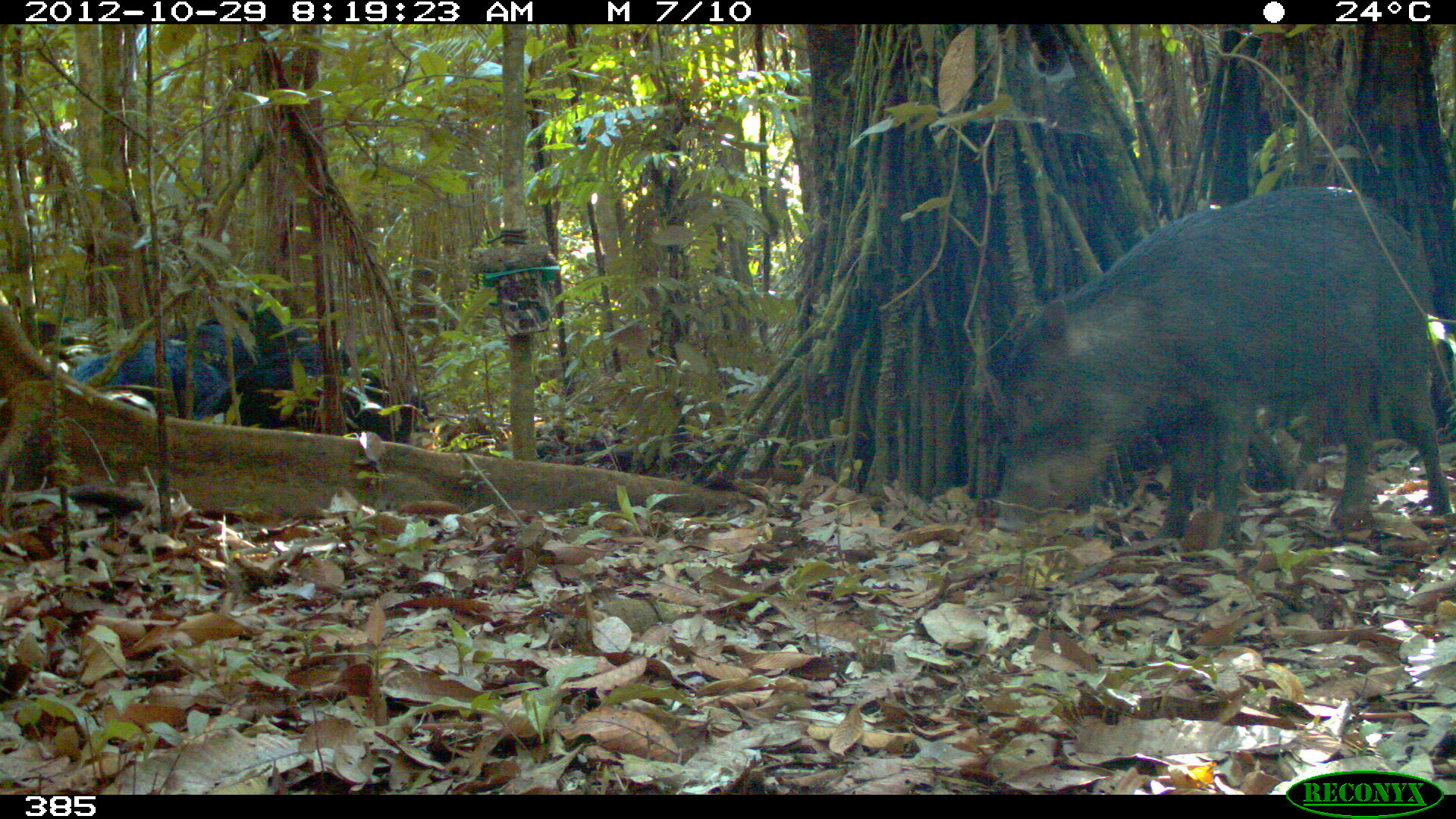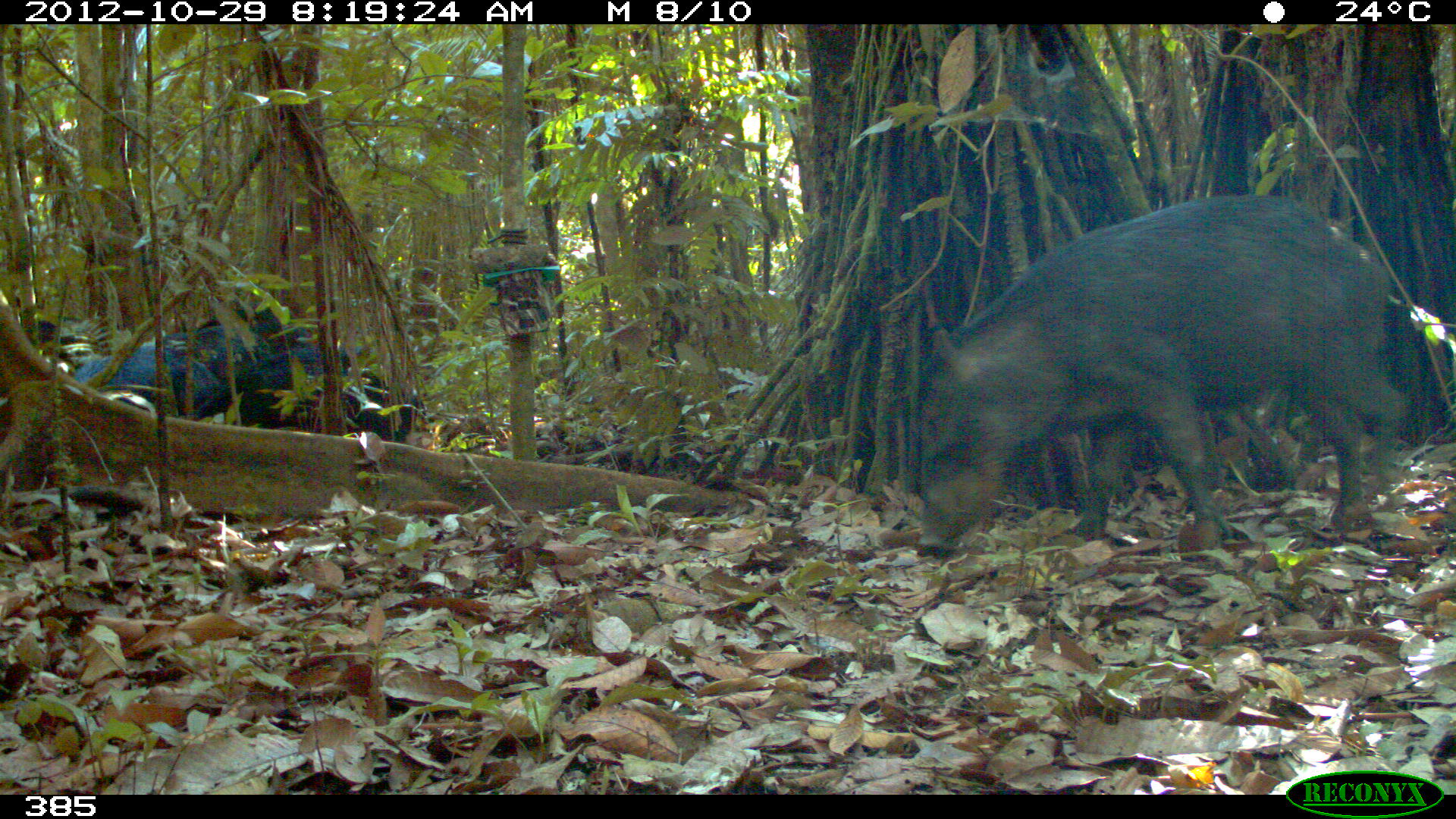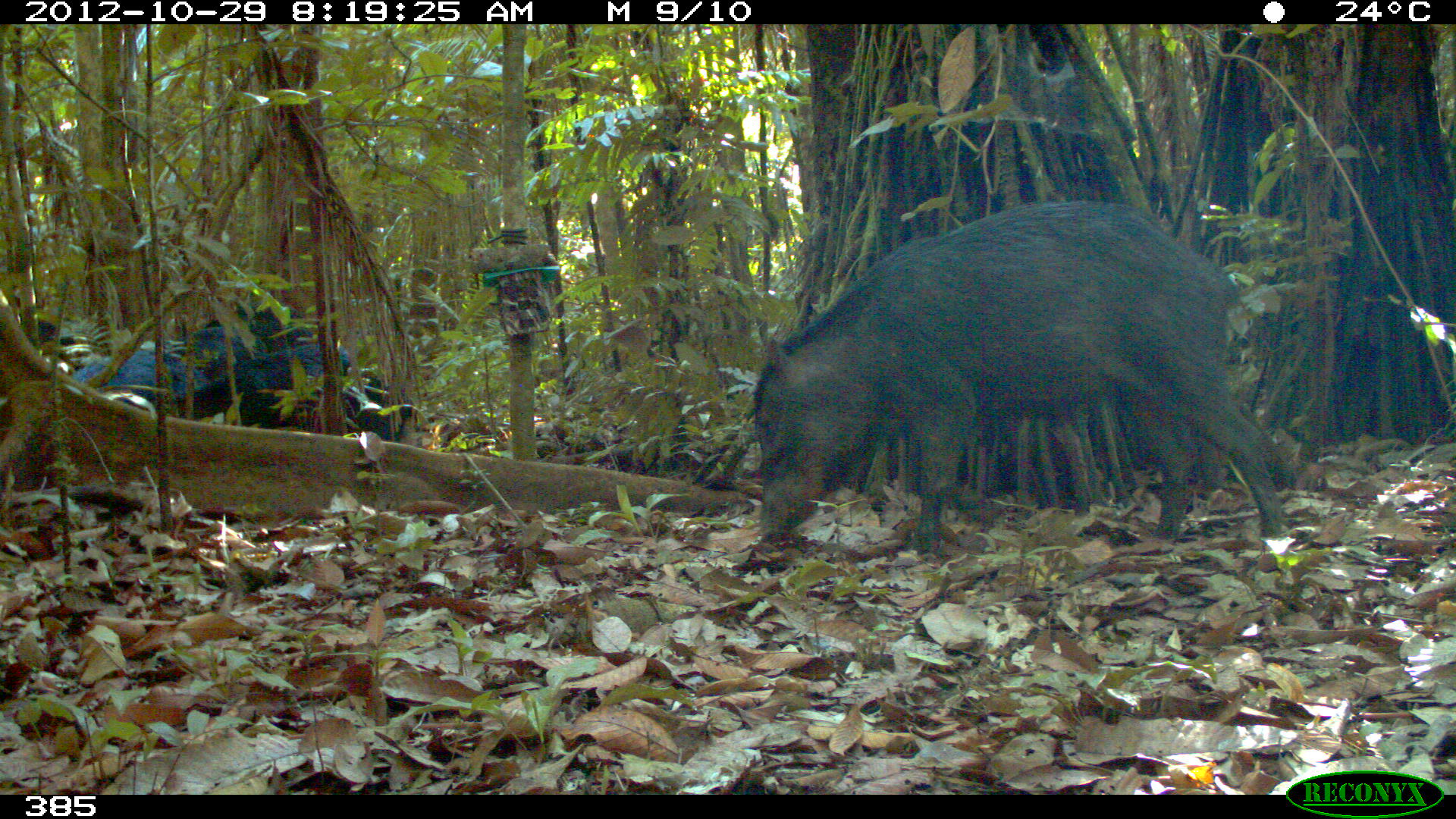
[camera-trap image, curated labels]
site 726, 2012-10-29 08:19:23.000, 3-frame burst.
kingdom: Animalia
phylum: Chordata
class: Mammalia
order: Artiodactyla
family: Tayassuidae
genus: Tayassu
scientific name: Tayassu pecari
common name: white-lipped peccary